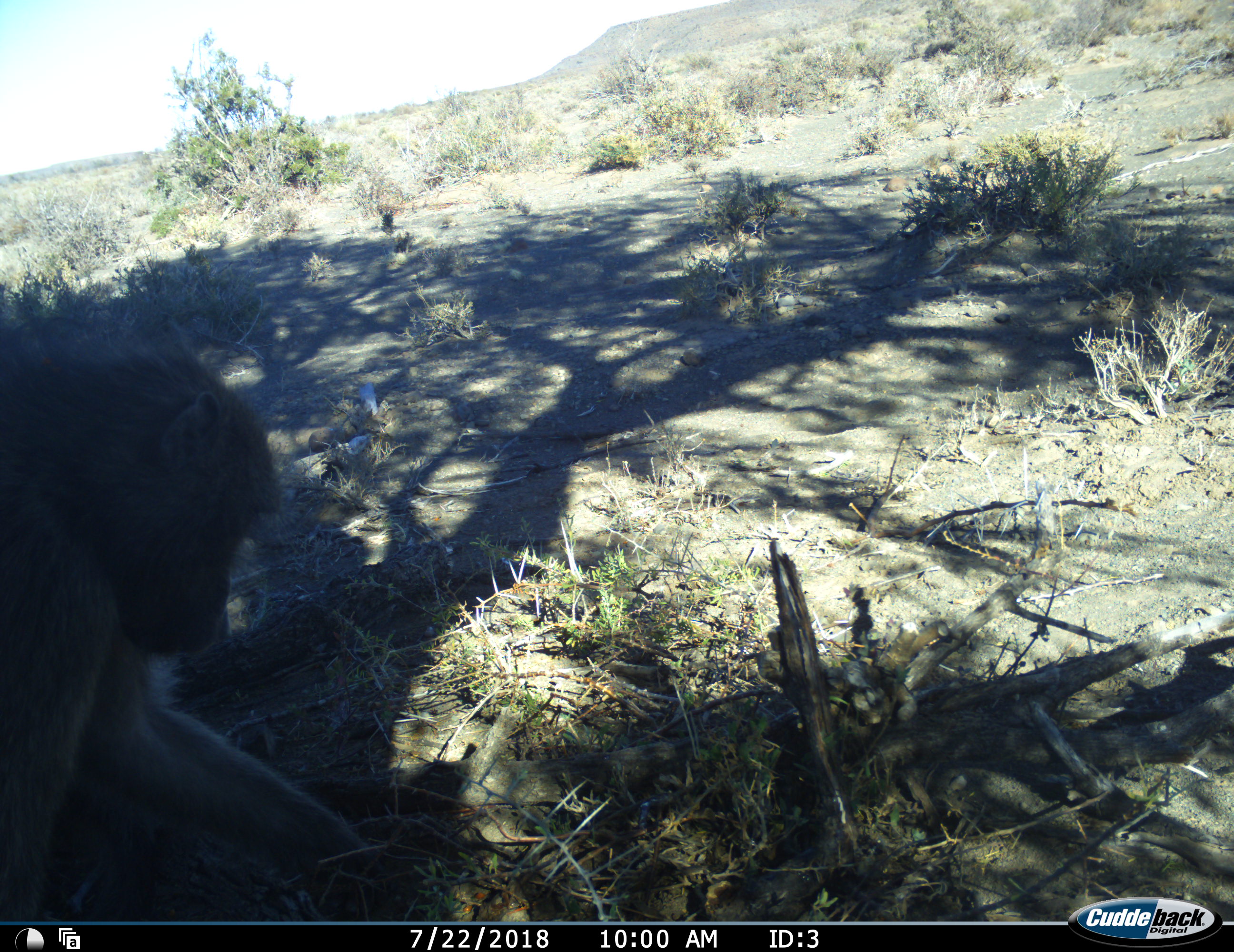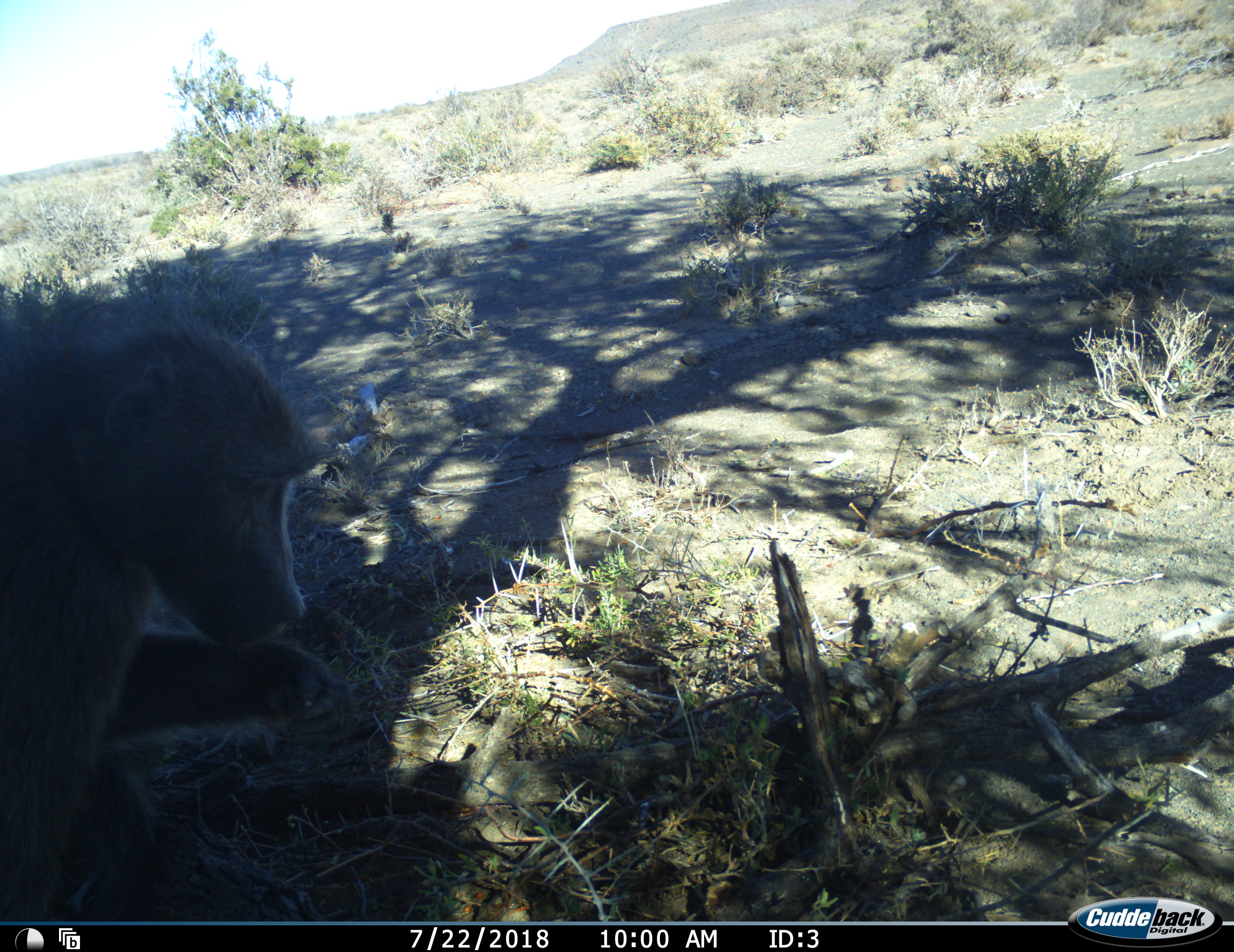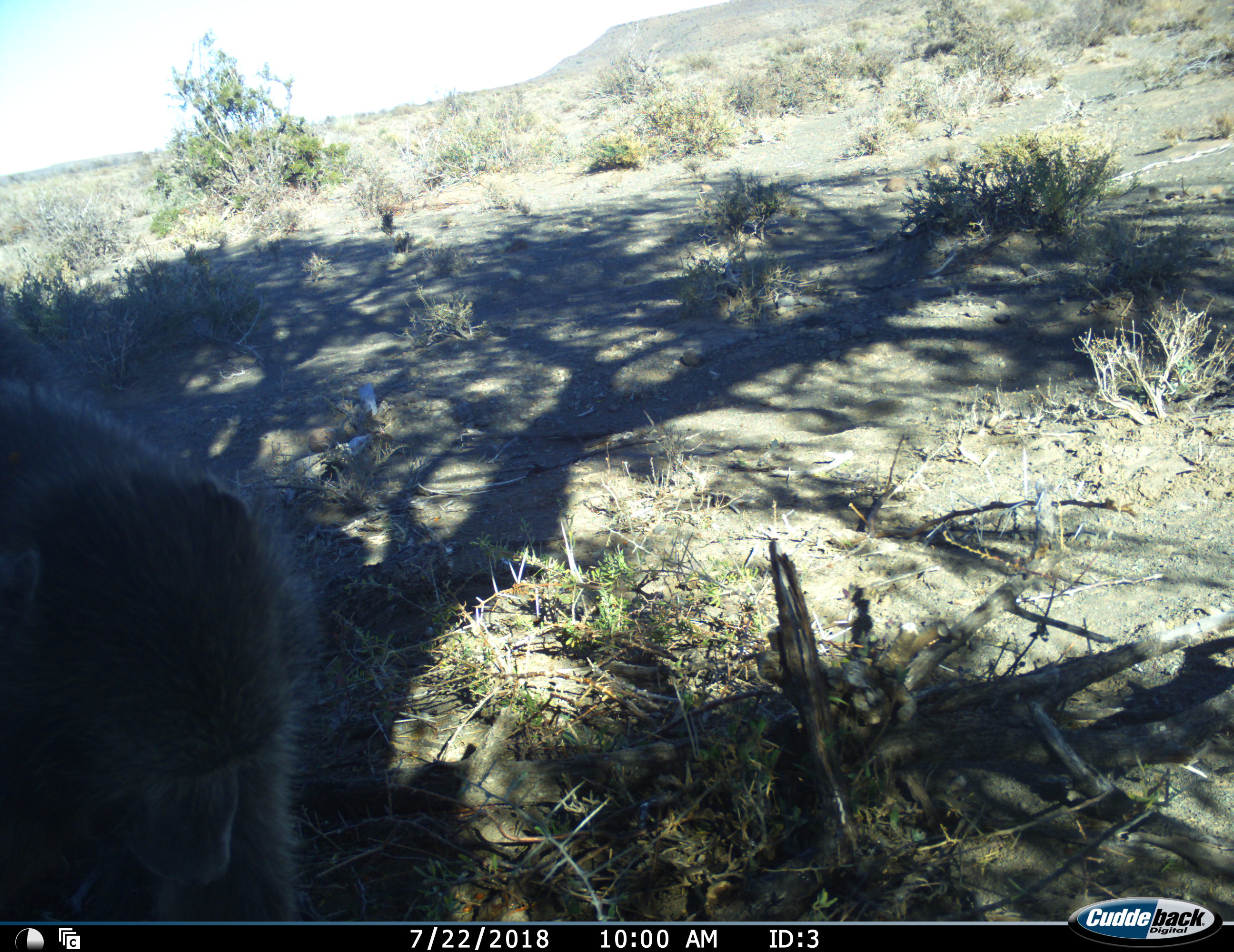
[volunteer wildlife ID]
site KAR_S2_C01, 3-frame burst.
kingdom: Animalia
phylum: Chordata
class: Mammalia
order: Primates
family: Cercopithecidae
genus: Papio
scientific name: Papio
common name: baboon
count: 1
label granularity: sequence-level